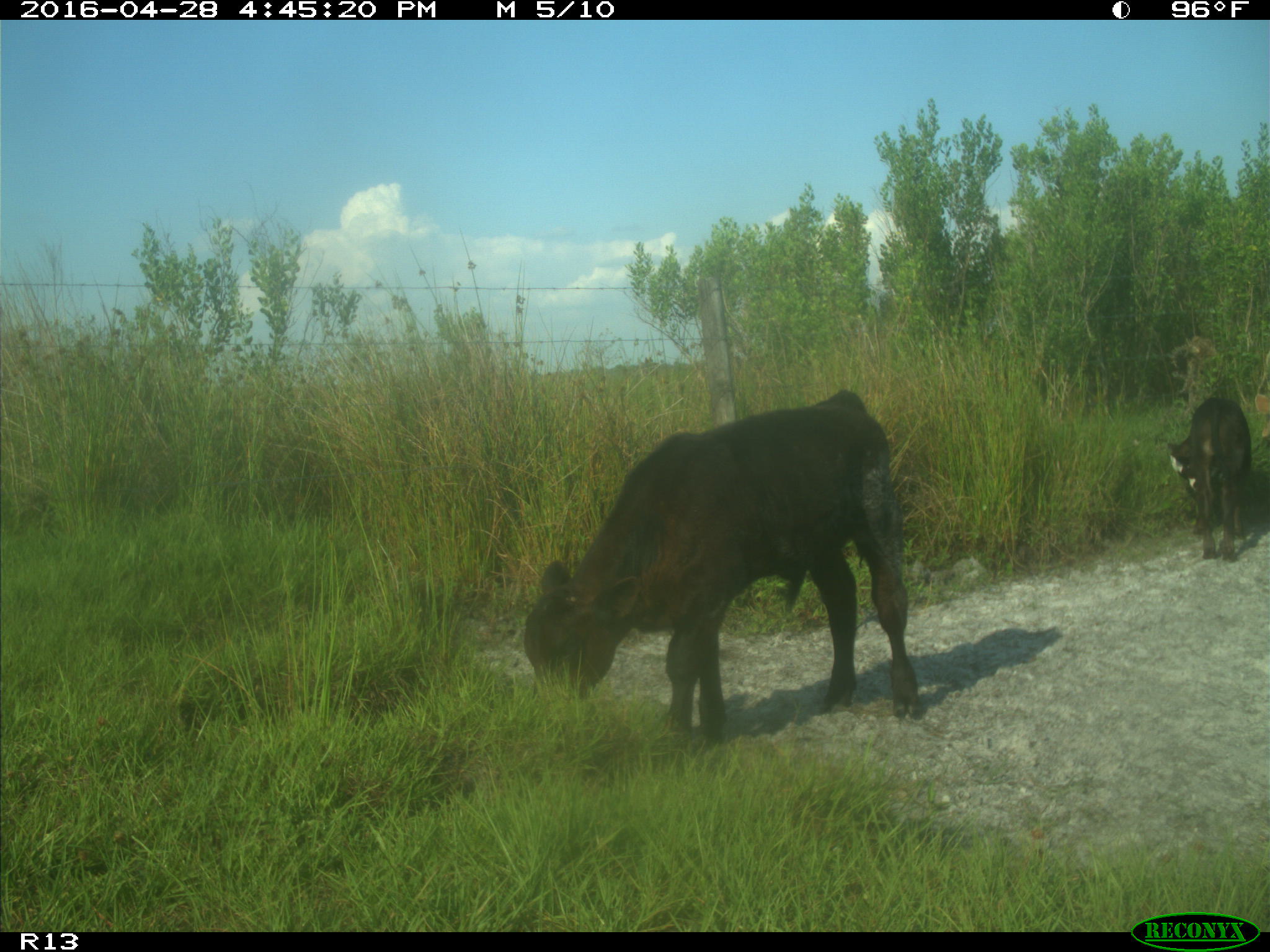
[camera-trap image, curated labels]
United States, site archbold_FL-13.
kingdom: Animalia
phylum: Chordata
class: Mammalia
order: Artiodactyla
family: Bovidae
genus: Bos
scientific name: Bos taurus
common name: domestic cow